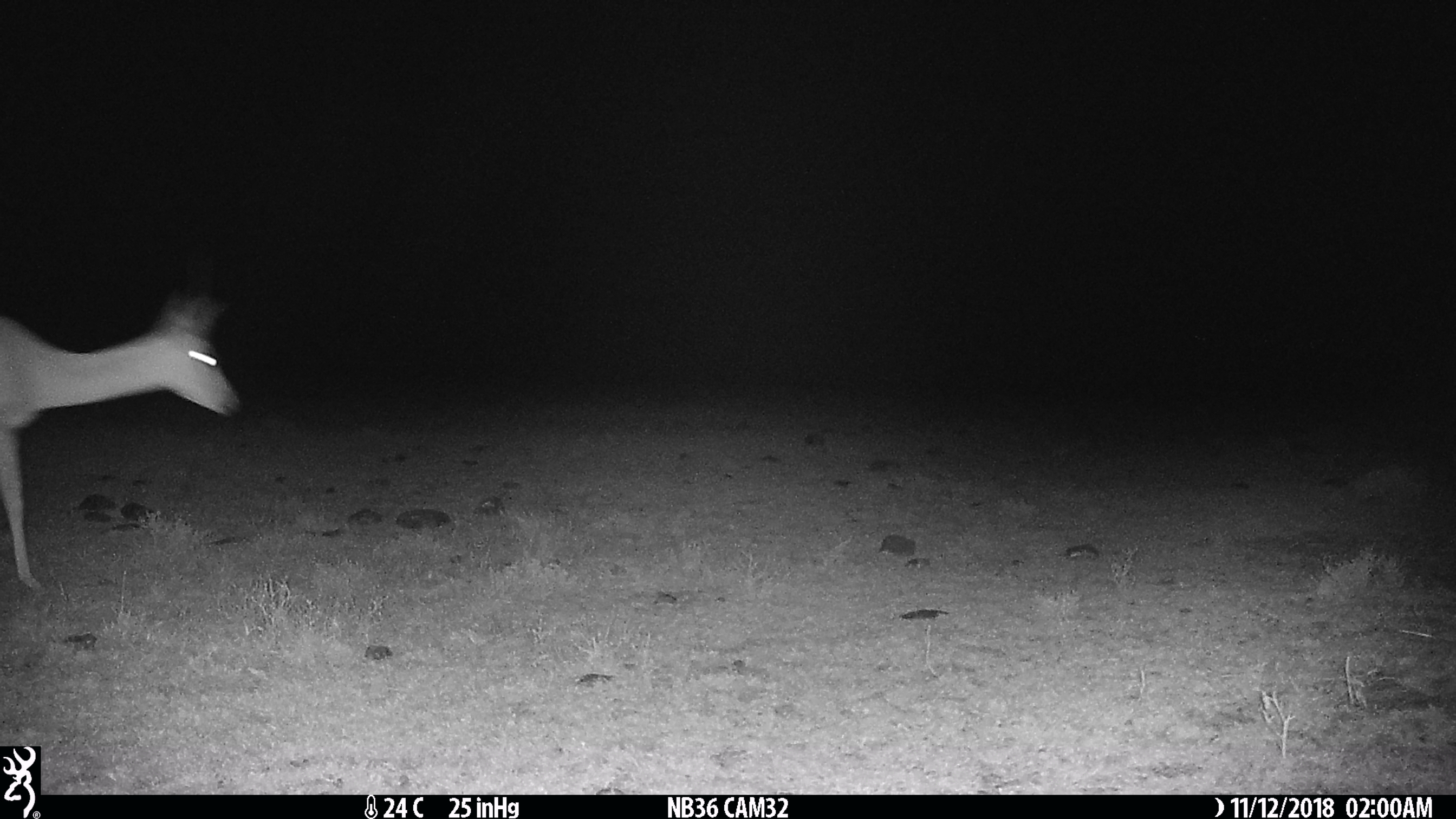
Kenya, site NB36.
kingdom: Animalia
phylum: Chordata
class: Mammalia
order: Artiodactyla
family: Bovidae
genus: Aepyceros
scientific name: Aepyceros melampus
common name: impala